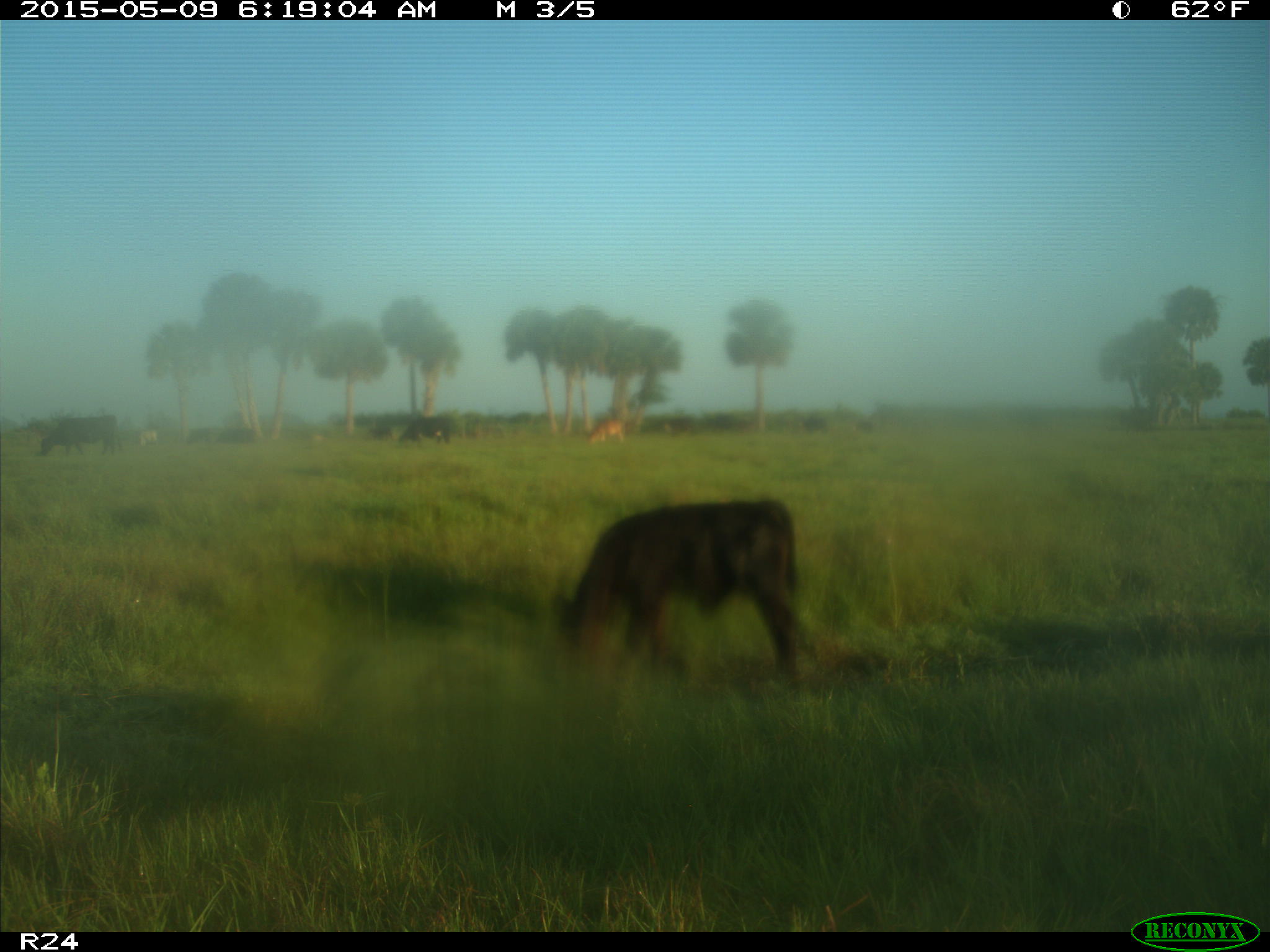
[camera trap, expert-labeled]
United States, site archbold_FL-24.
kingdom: Animalia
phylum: Chordata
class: Mammalia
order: Artiodactyla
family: Bovidae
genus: Bos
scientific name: Bos taurus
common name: domestic cow